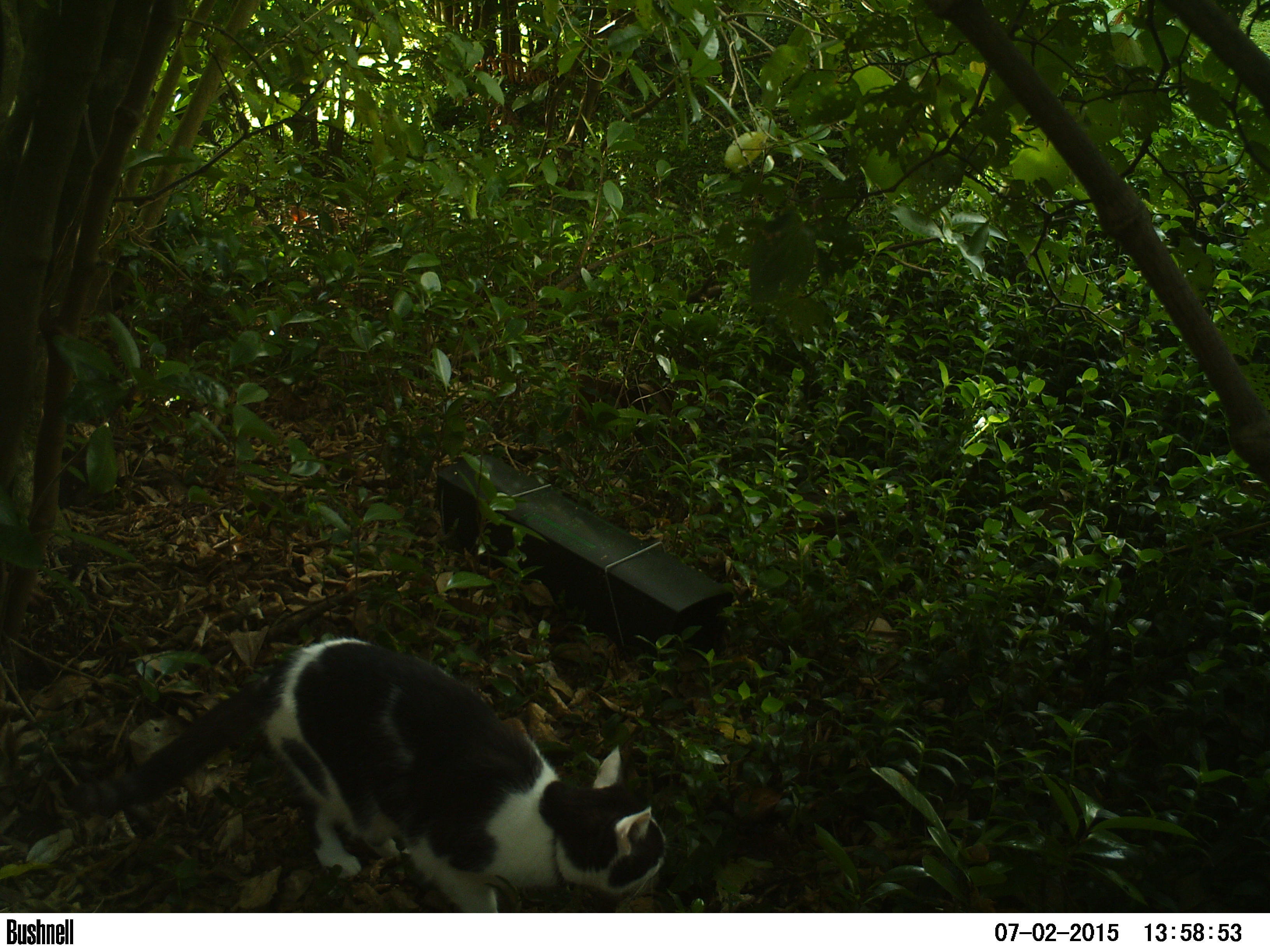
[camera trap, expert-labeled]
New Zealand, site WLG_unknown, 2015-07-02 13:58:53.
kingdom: Animalia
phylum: Chordata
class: Mammalia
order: Carnivora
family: Felidae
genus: Felis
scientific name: Felis catus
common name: domestic cat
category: cat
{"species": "cat (domestic cat) (Felis catus)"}